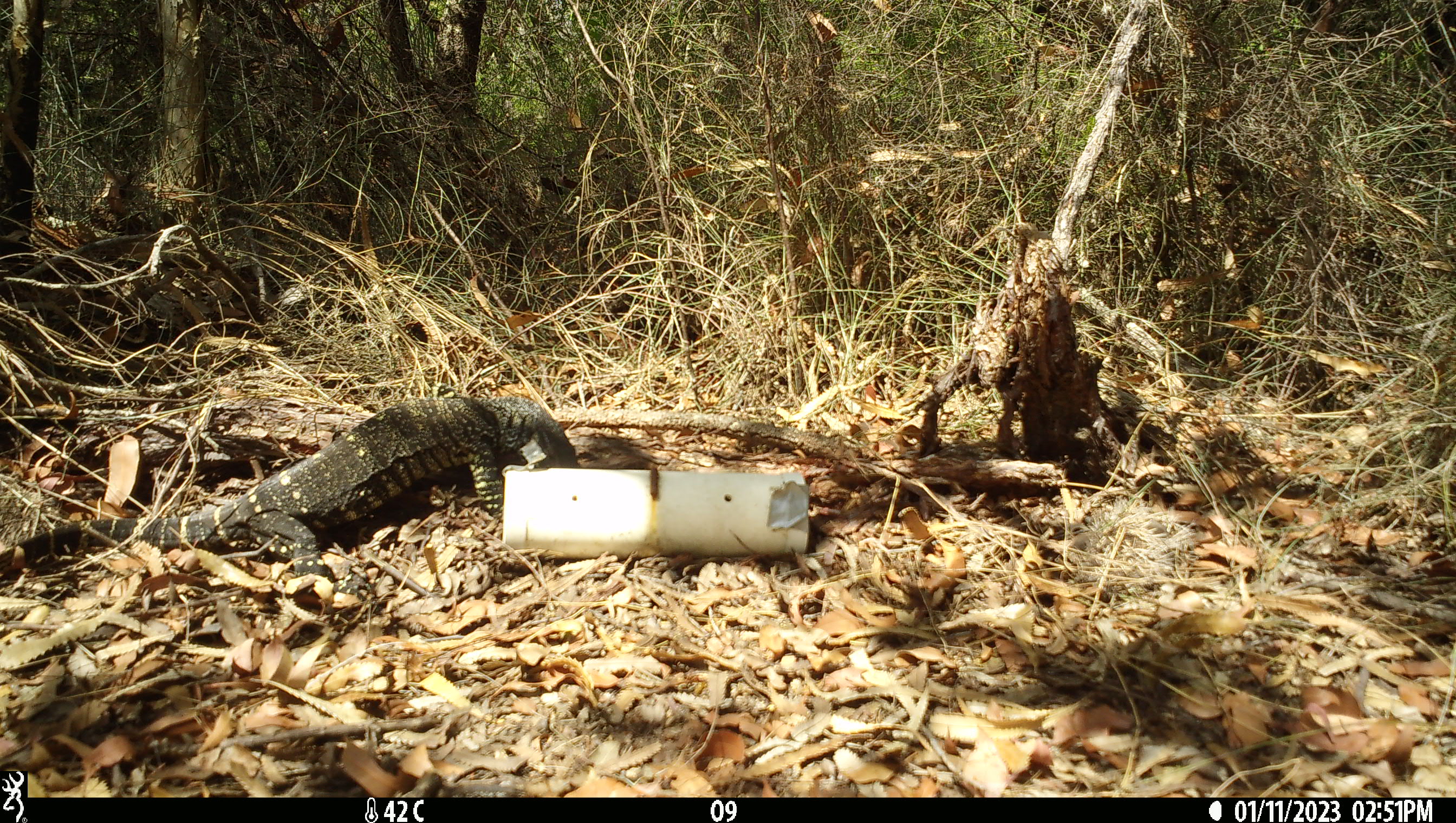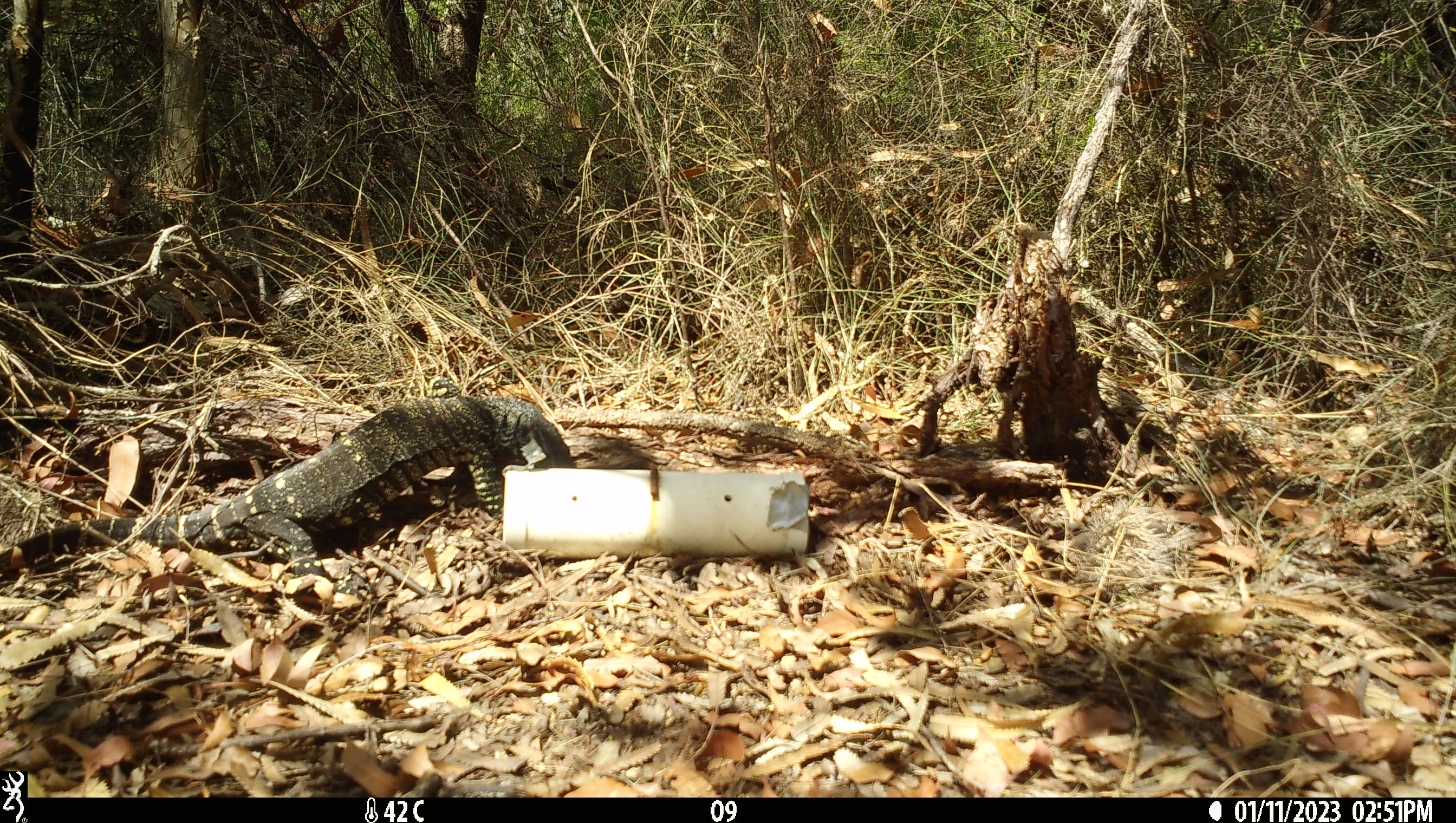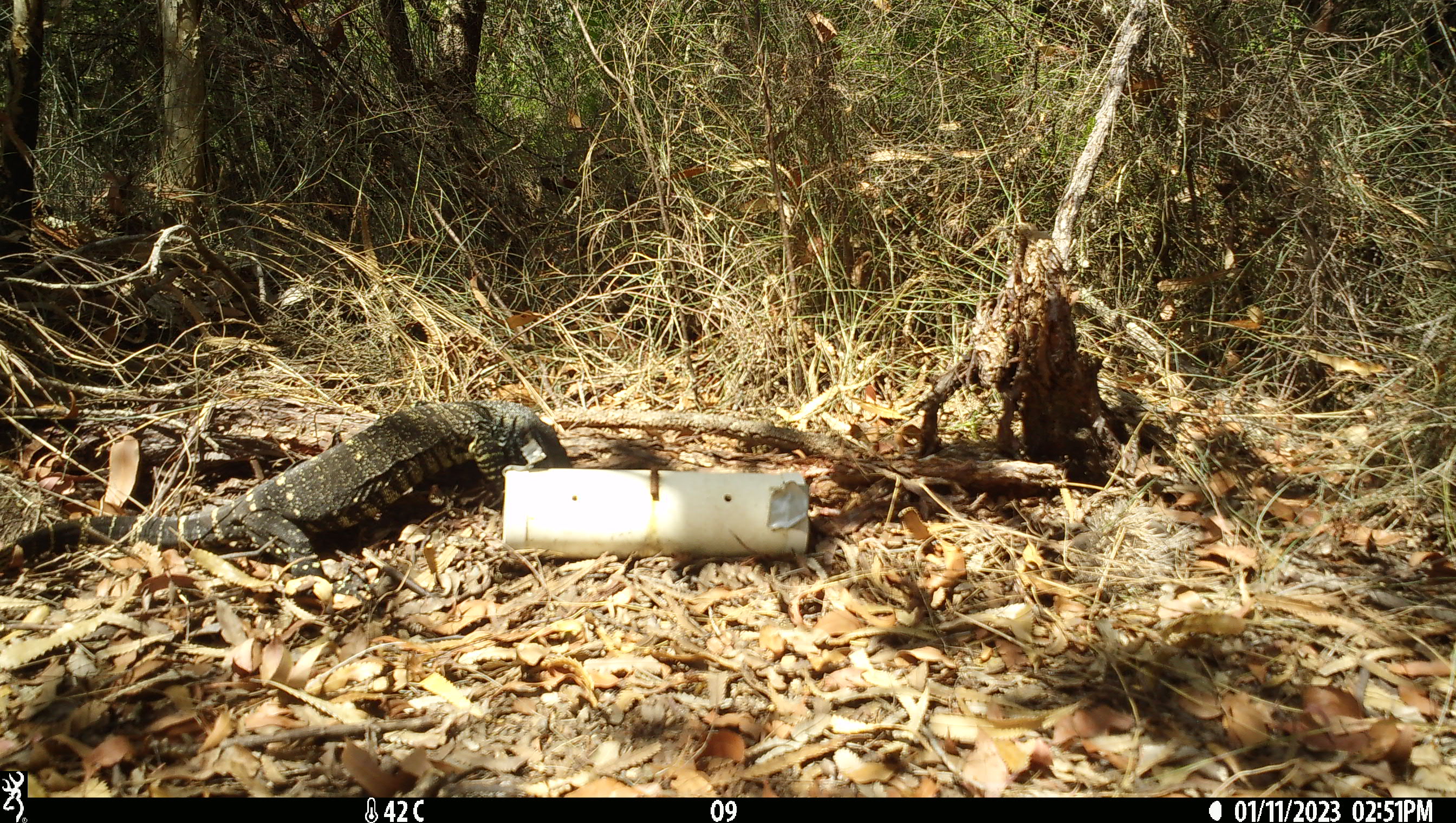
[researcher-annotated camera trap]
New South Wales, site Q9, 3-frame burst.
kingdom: Animalia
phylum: Chordata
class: Reptilia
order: Squamata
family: Varanidae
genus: Varanus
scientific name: Varanus varius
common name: lace monitor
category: goanna